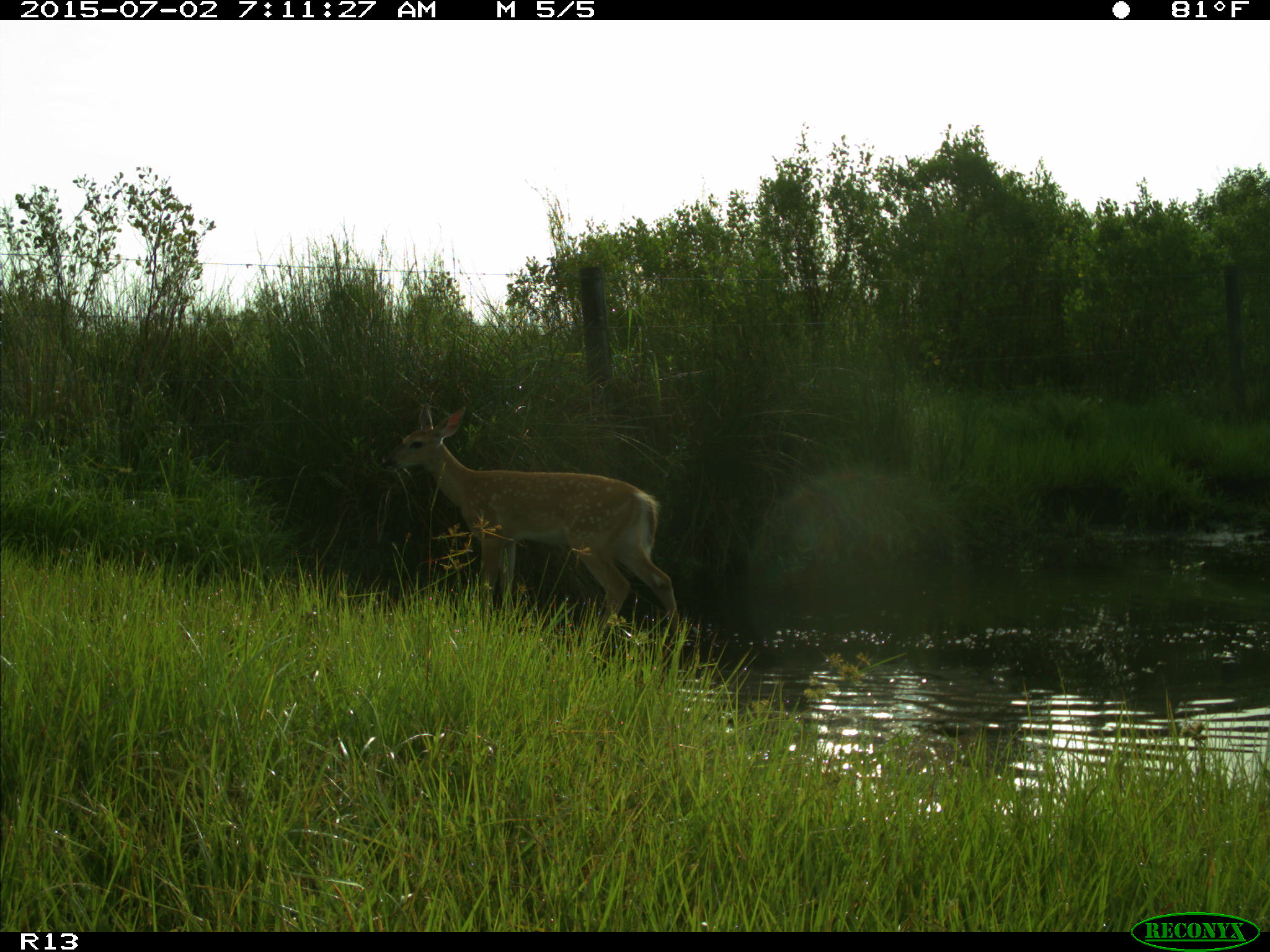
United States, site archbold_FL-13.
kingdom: Animalia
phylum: Chordata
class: Mammalia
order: Artiodactyla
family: Cervidae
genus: Odocoileus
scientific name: Odocoileus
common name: deer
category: unidentified deer